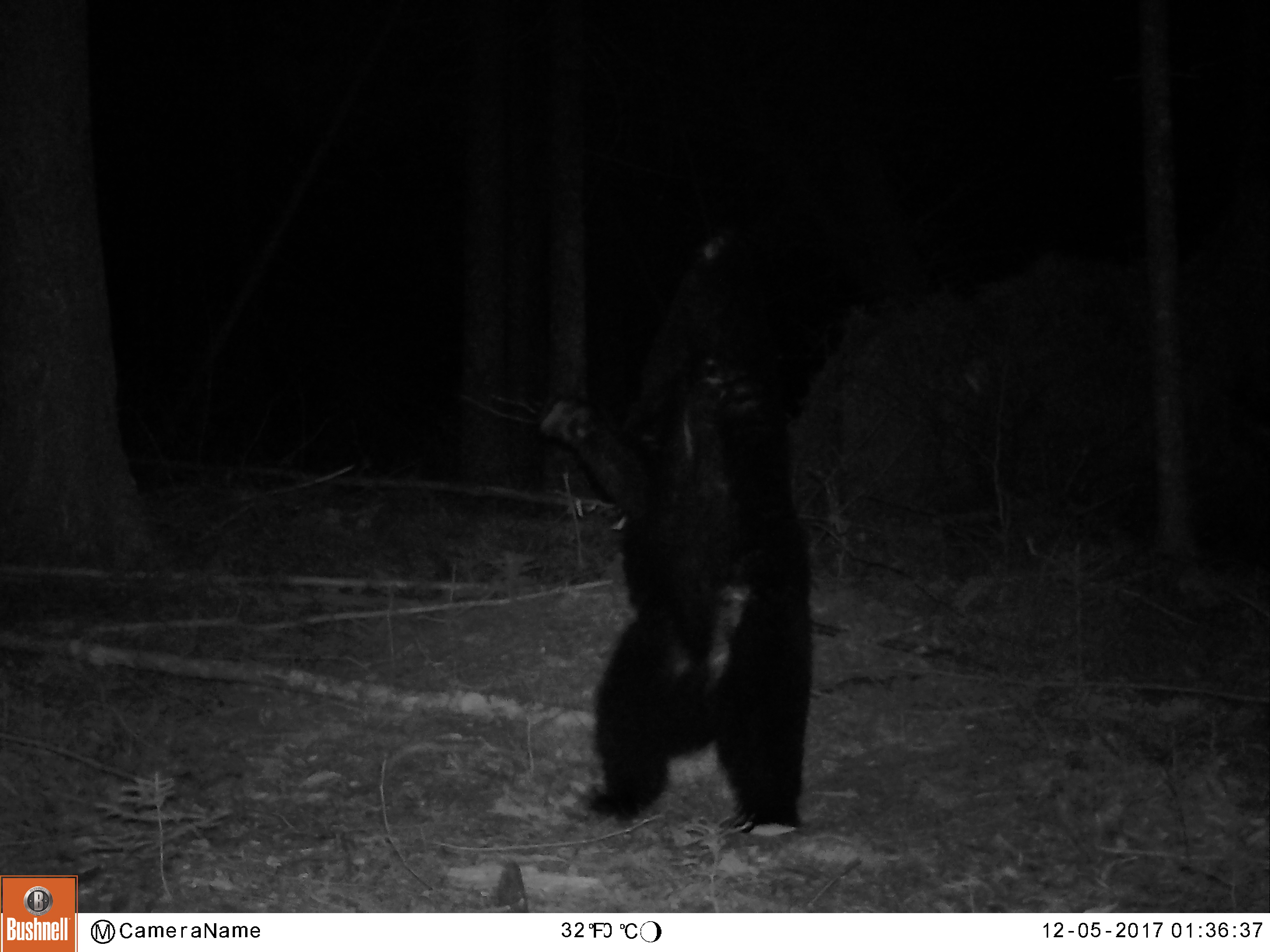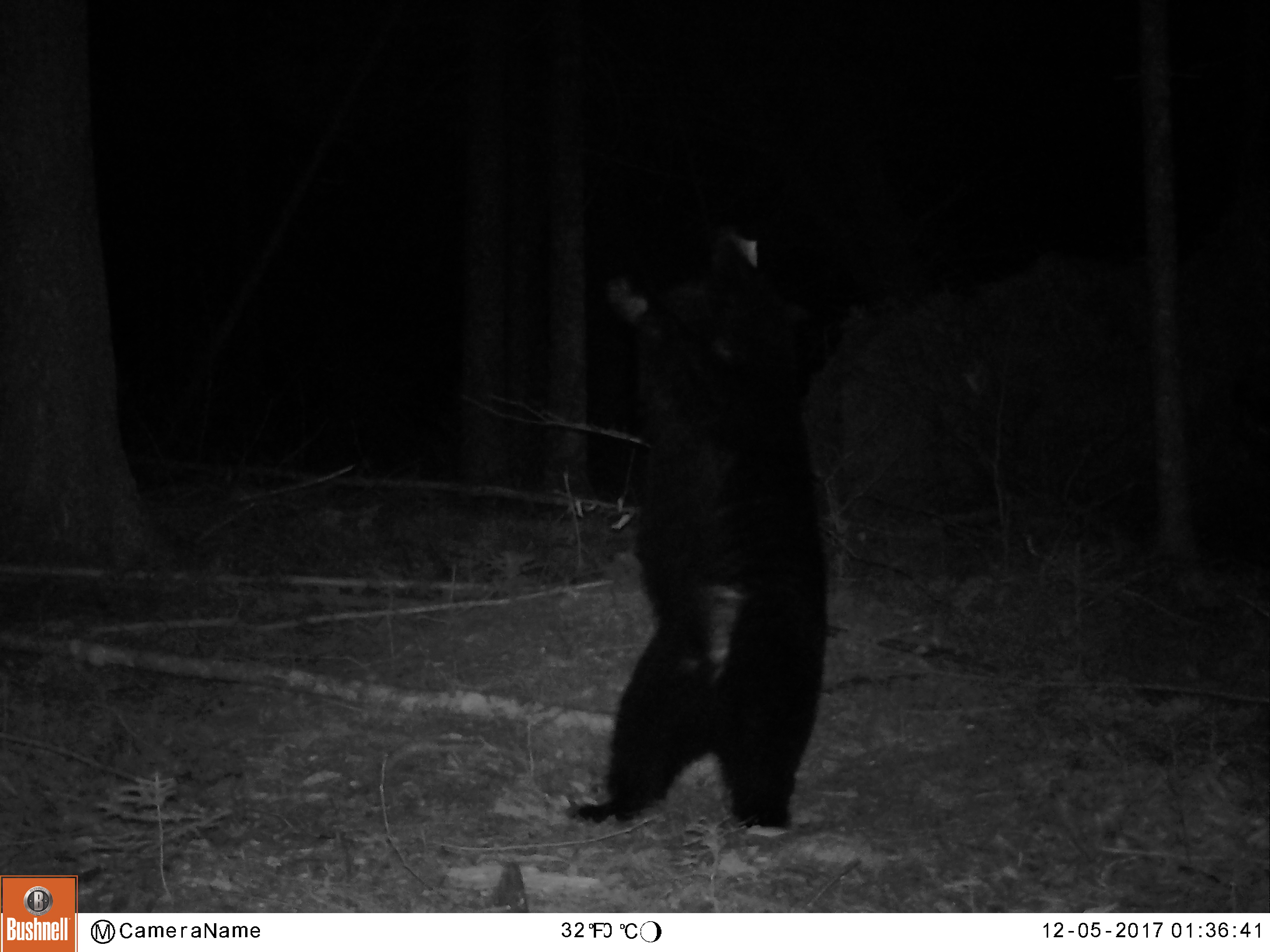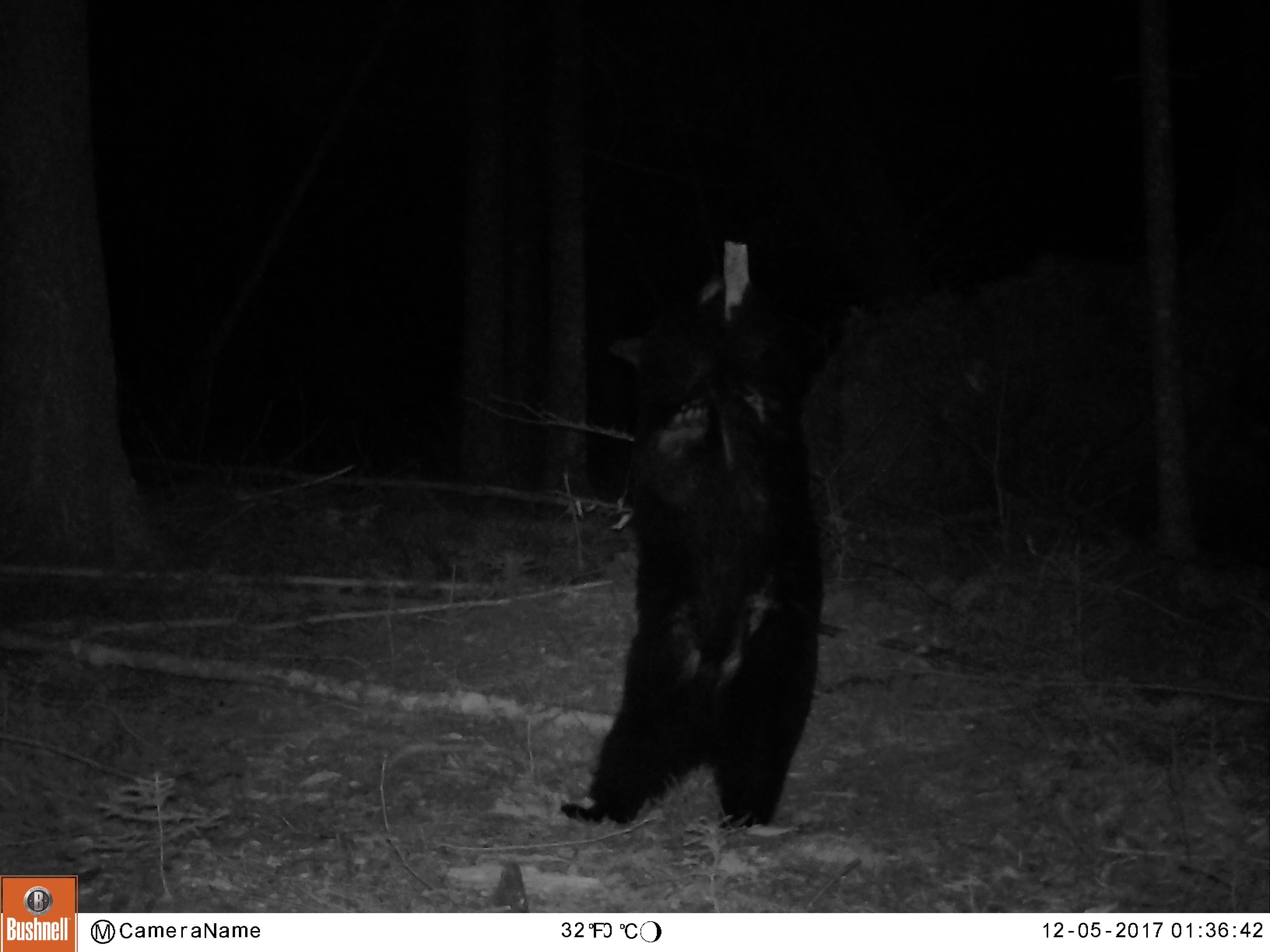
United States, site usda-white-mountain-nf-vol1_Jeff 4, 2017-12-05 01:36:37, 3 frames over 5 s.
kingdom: Animalia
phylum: Chordata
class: Mammalia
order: Carnivora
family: Ursidae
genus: Ursus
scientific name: Ursus americanus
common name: black bear